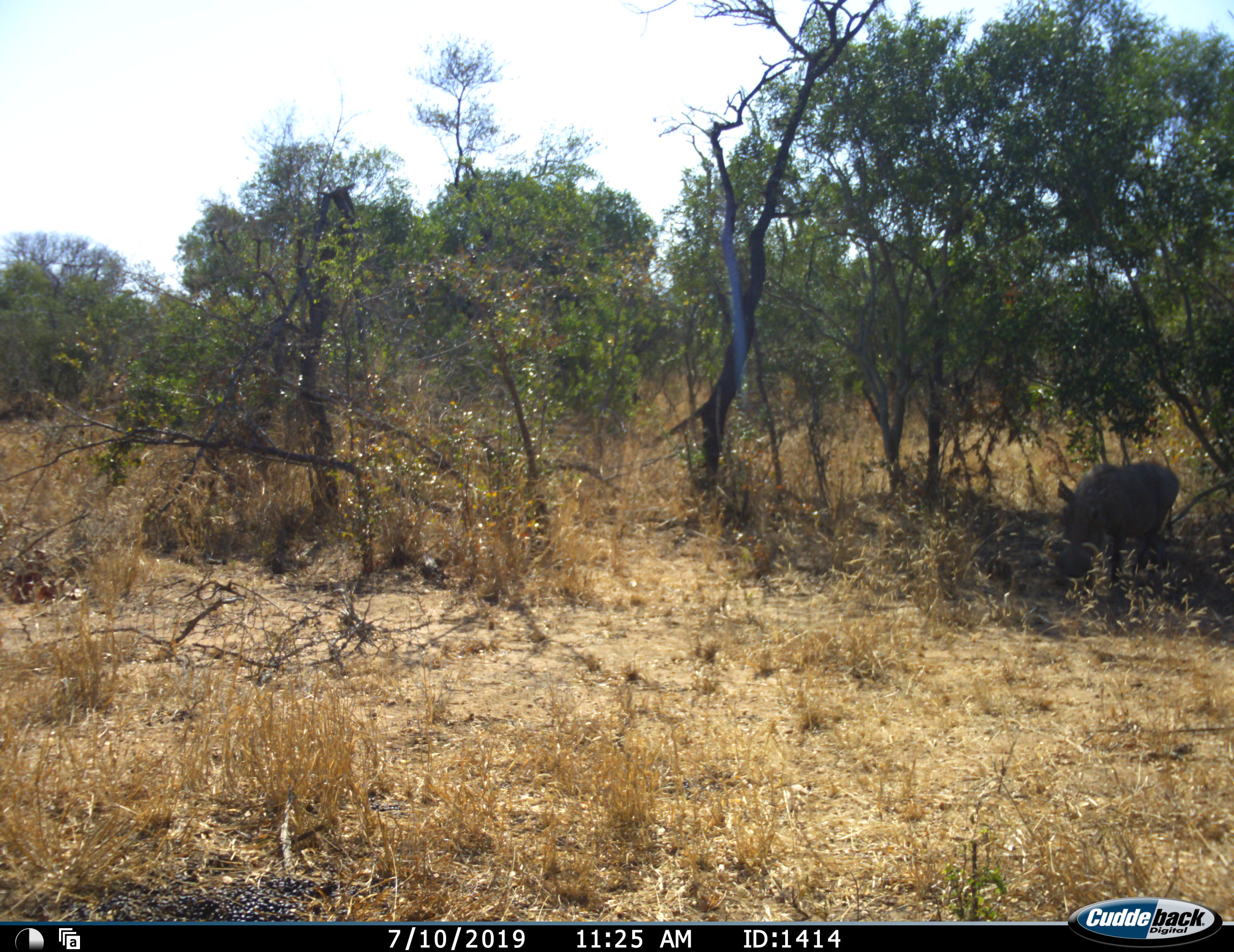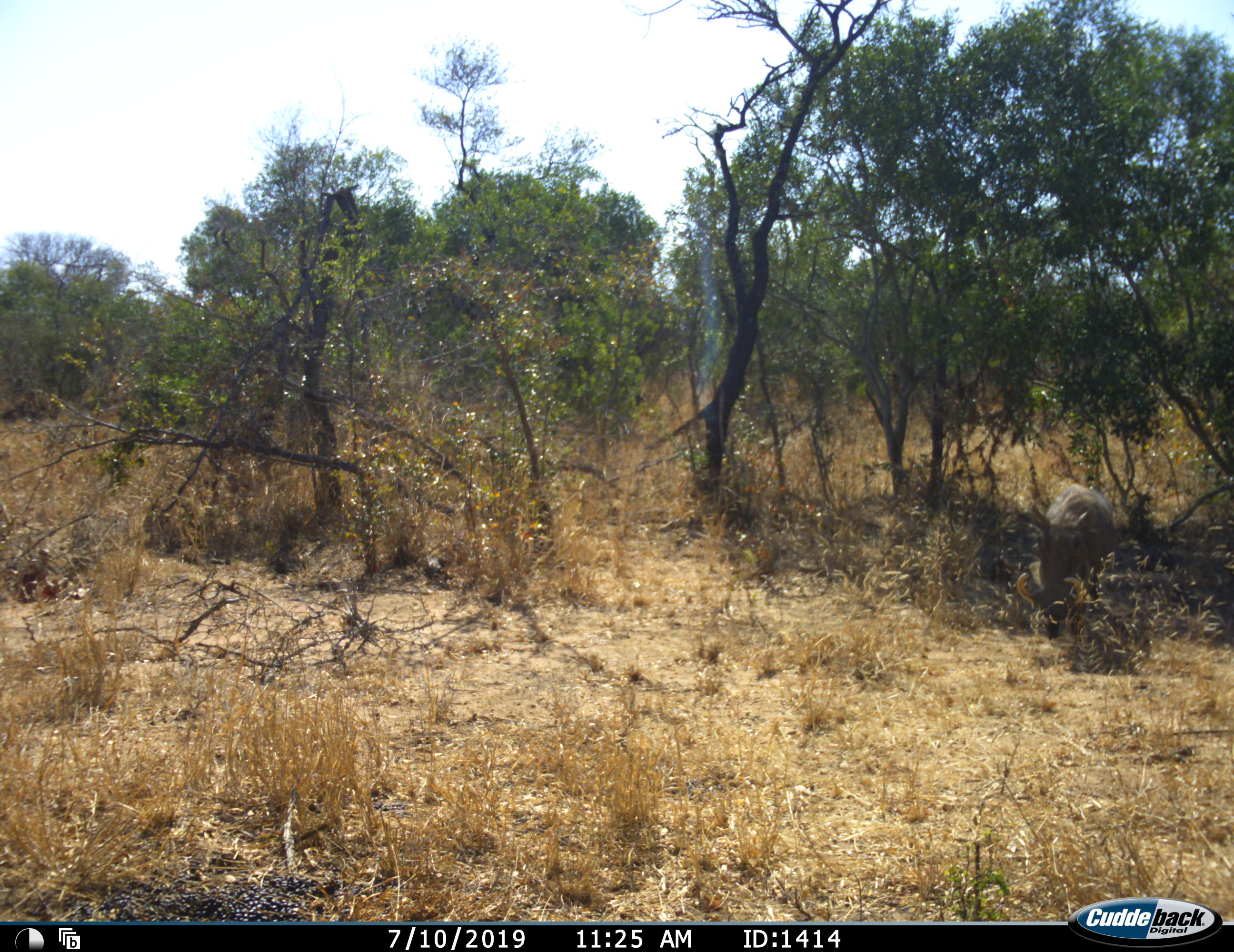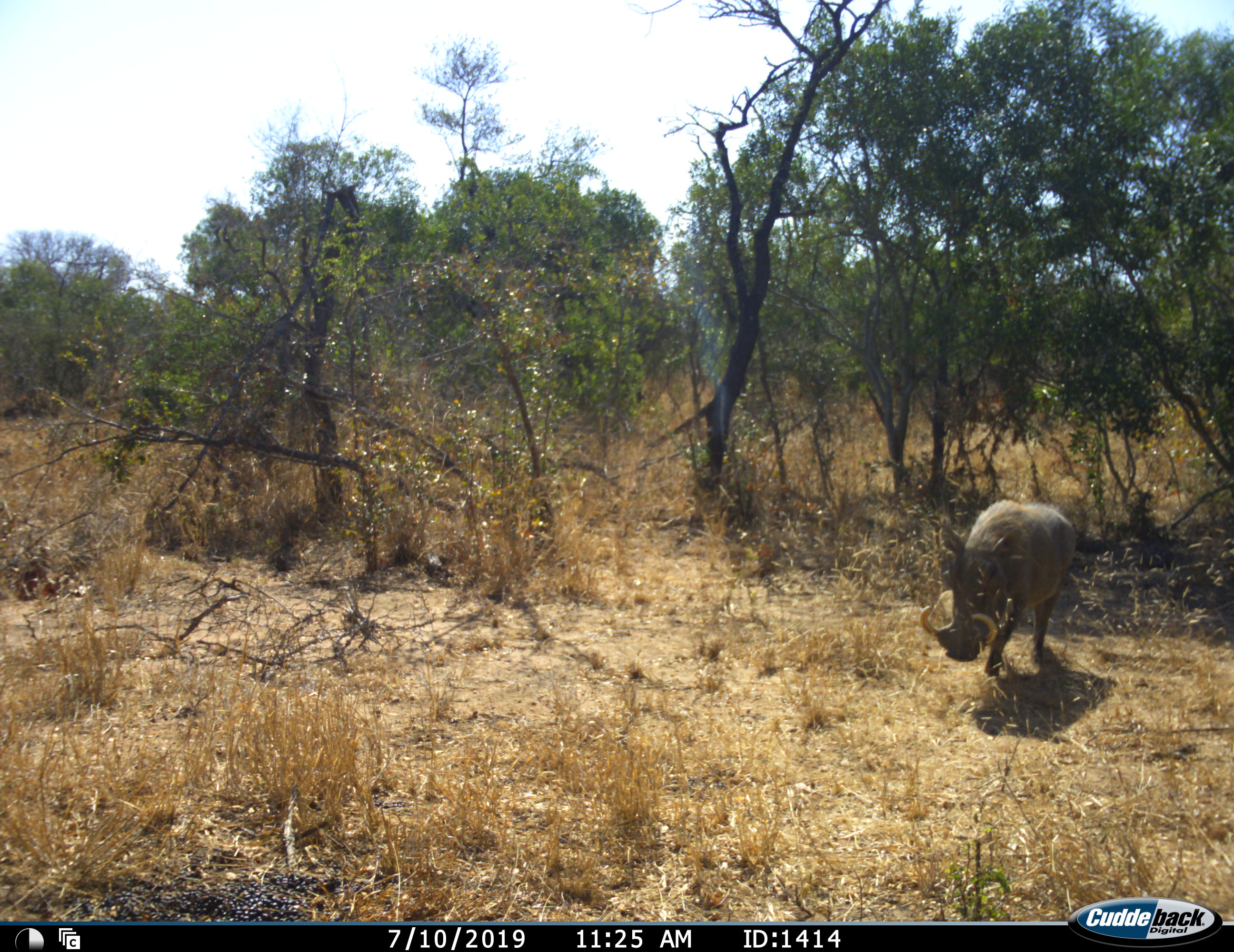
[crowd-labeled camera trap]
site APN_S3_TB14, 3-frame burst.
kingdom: Animalia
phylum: Chordata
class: Mammalia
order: Artiodactyla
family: Suidae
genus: Phacochoerus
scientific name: Phacochoerus africanus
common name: warthog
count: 1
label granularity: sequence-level